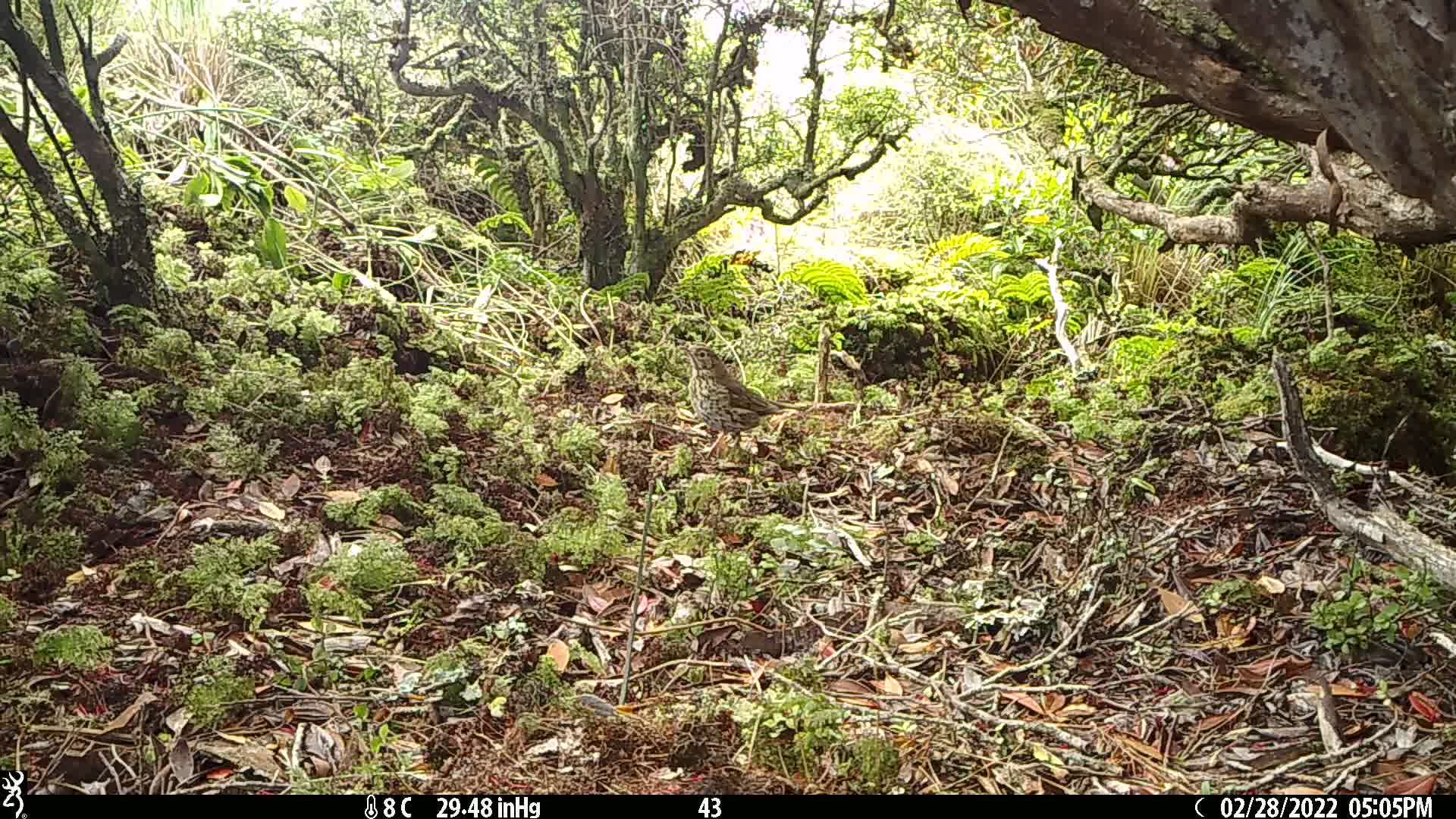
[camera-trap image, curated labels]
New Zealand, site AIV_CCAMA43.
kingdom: Animalia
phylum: Chordata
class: Aves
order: Passeriformes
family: Turdidae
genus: Turdus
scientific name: Turdus philomelos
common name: song thrush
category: thrush